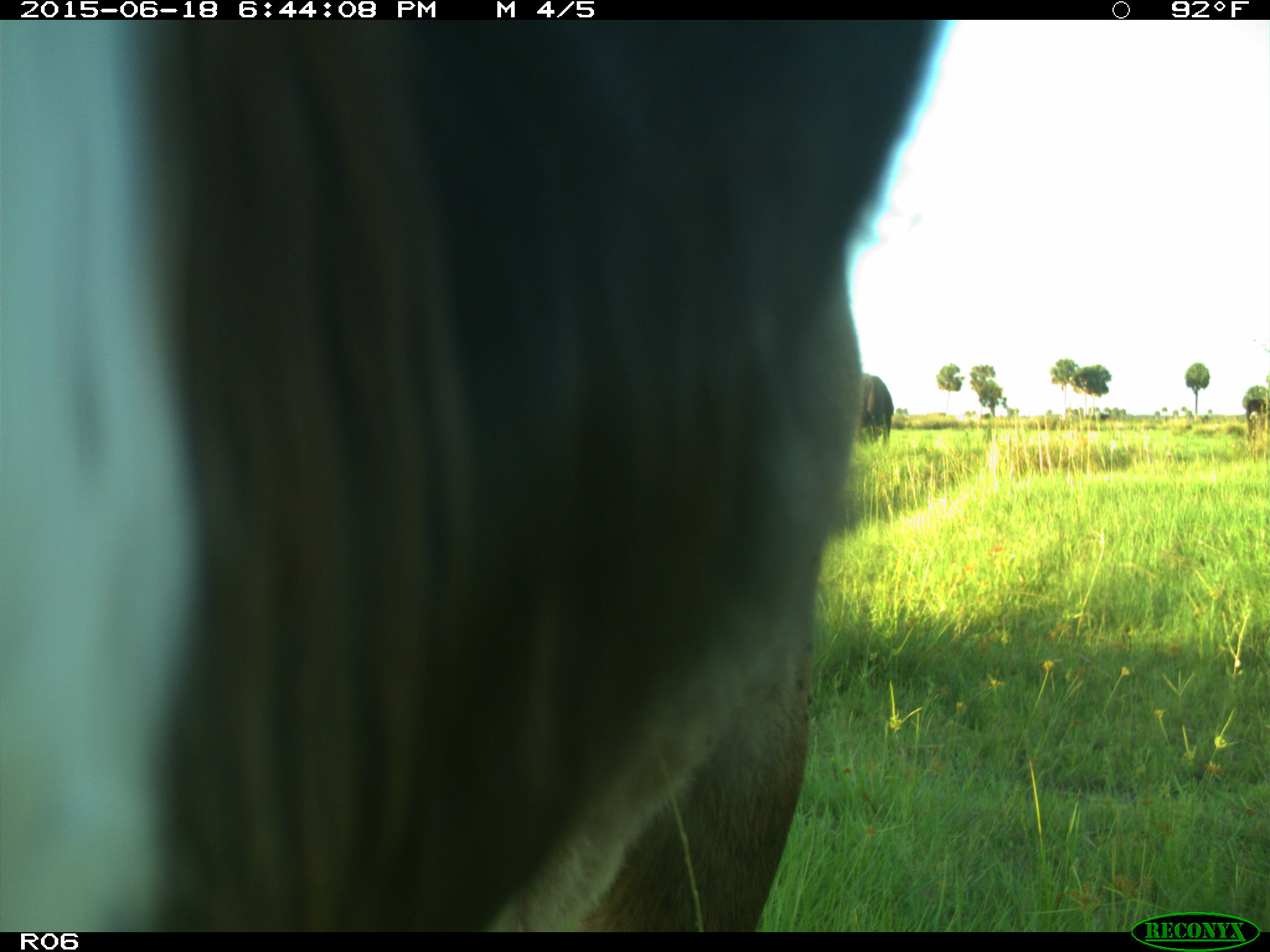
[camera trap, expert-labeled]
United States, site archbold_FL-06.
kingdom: Animalia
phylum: Chordata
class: Mammalia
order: Artiodactyla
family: Bovidae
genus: Bos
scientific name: Bos taurus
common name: domestic cow